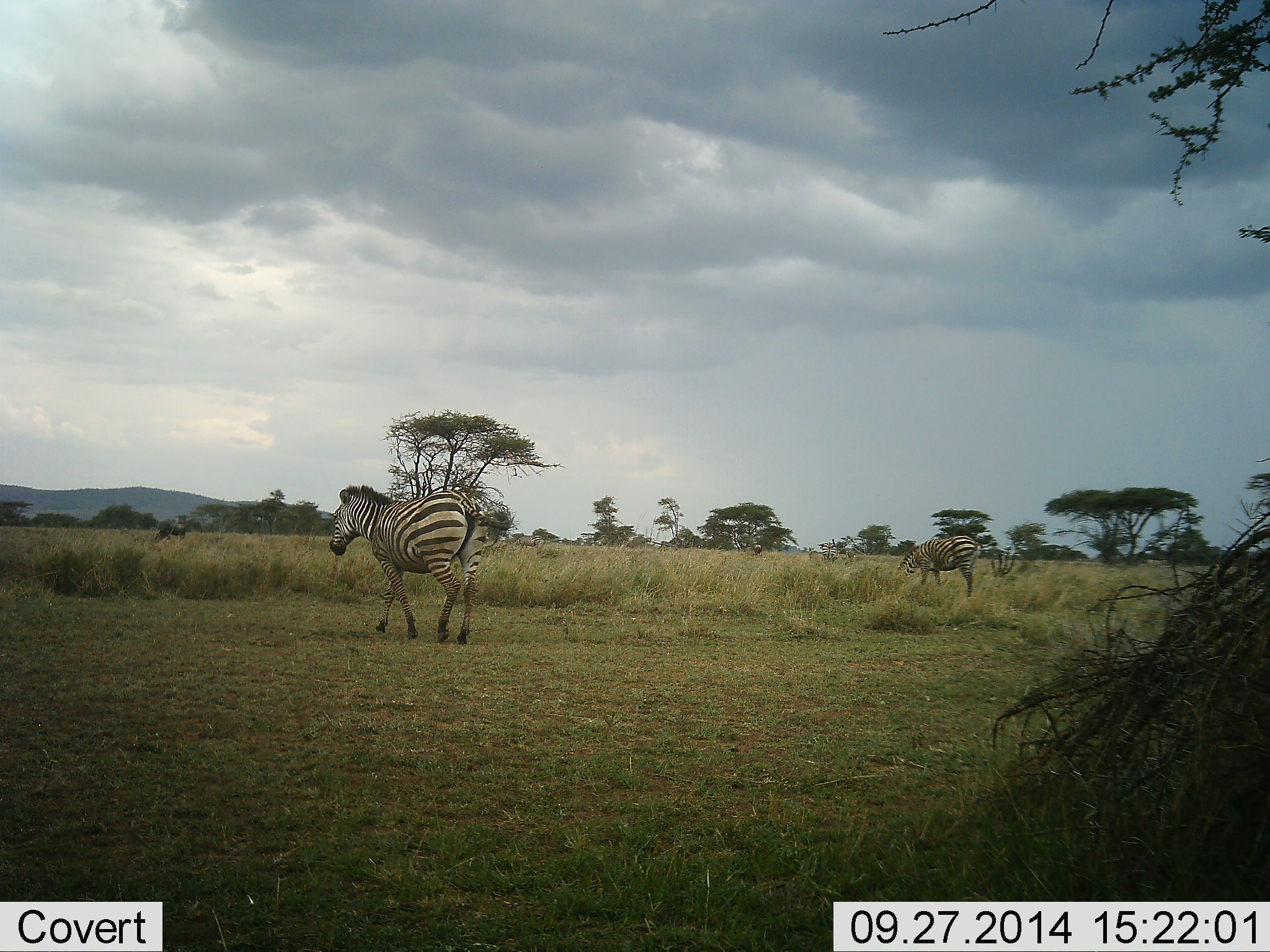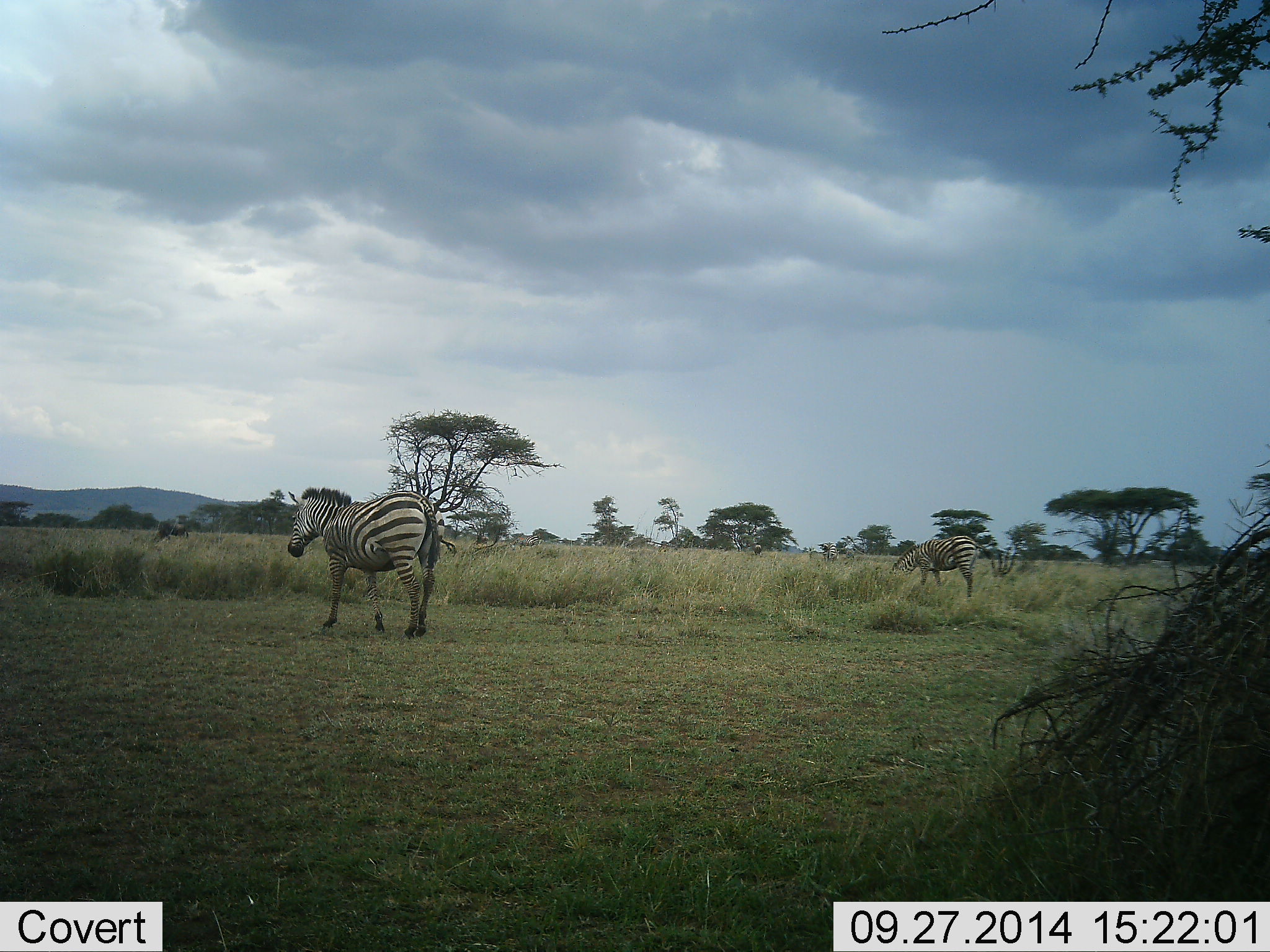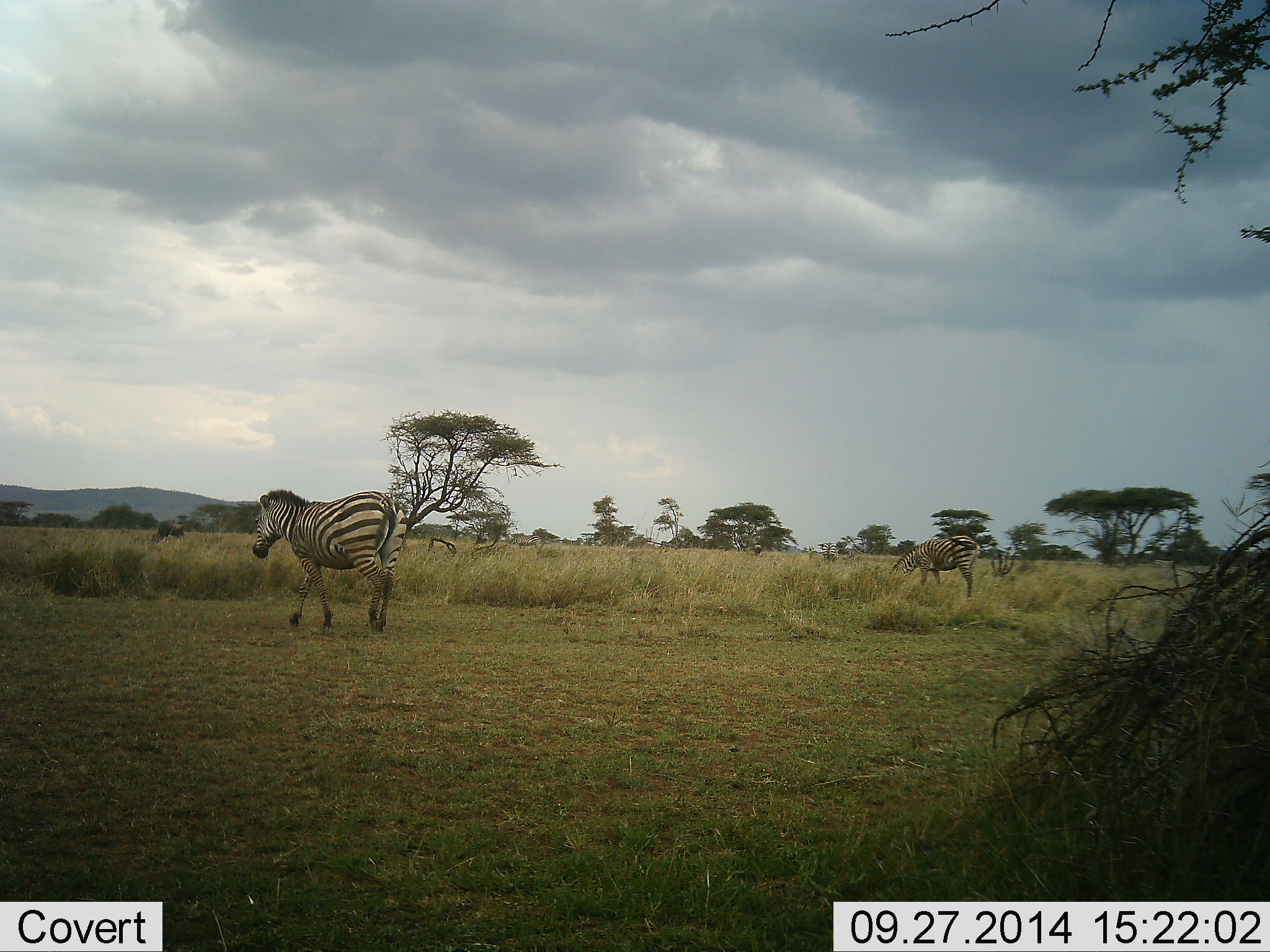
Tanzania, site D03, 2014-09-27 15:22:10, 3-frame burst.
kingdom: Animalia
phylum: Chordata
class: Mammalia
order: Perissodactyla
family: Equidae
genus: Equus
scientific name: Equus quagga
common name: plains zebra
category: zebra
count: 3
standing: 18%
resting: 0%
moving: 82%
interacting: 0%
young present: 0%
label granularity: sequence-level